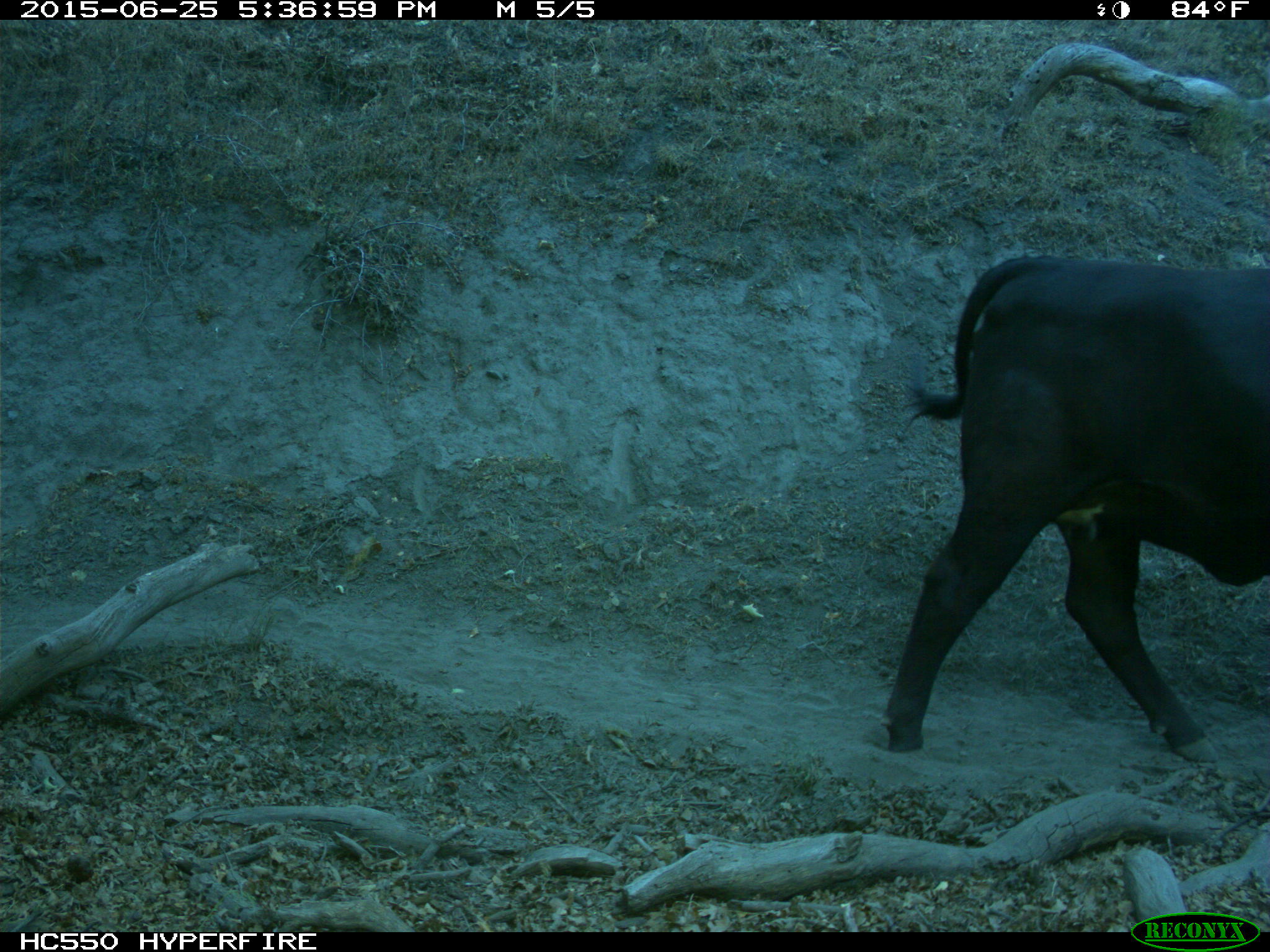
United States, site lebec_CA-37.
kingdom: Animalia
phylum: Chordata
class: Mammalia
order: Artiodactyla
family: Bovidae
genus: Bos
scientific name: Bos taurus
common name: domestic cow